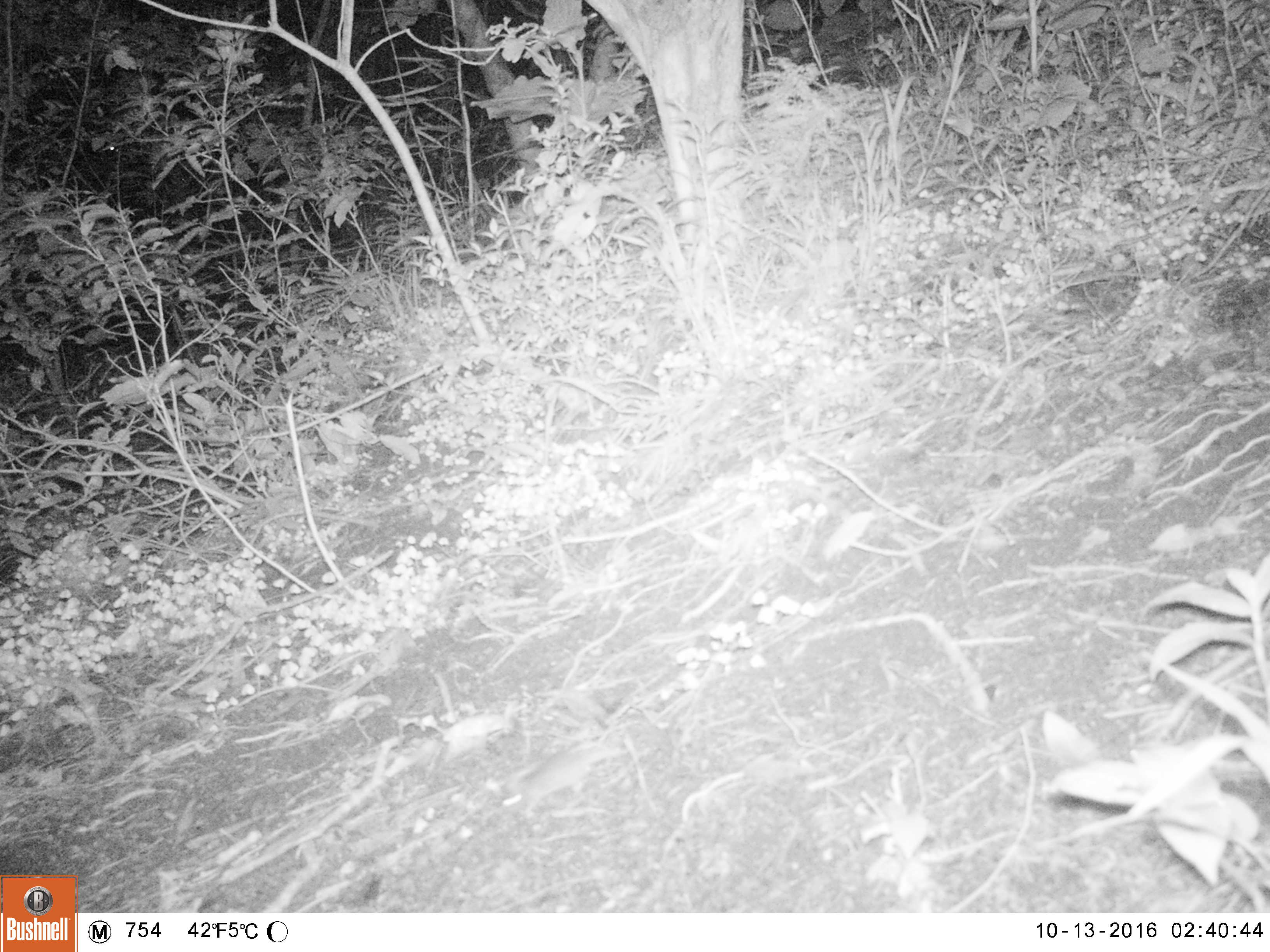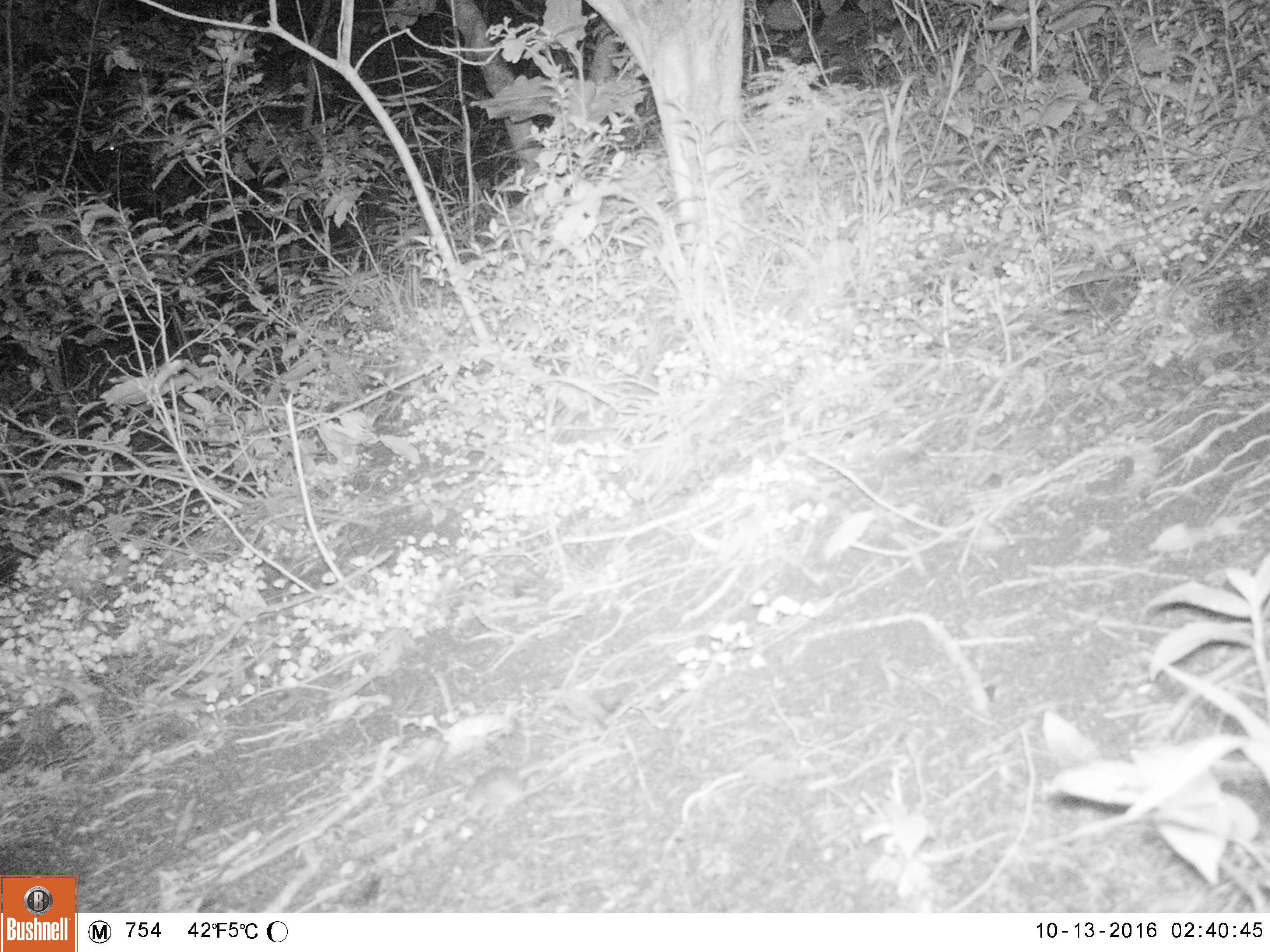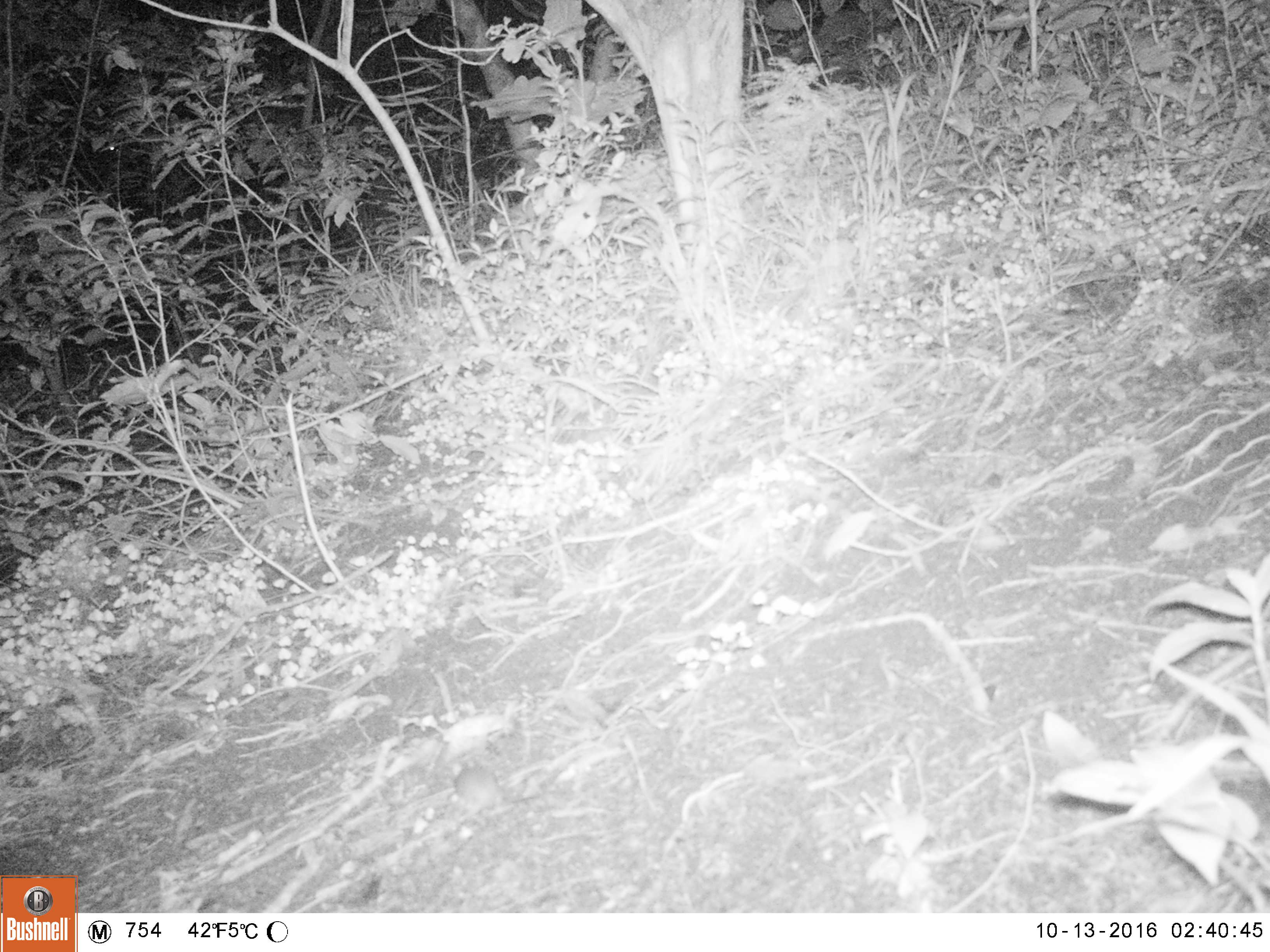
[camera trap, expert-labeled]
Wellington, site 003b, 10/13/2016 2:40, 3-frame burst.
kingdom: Animalia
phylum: Chordata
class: Mammalia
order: Rodentia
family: Muridae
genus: Mus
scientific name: Mus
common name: mouse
Mouse (Mus).